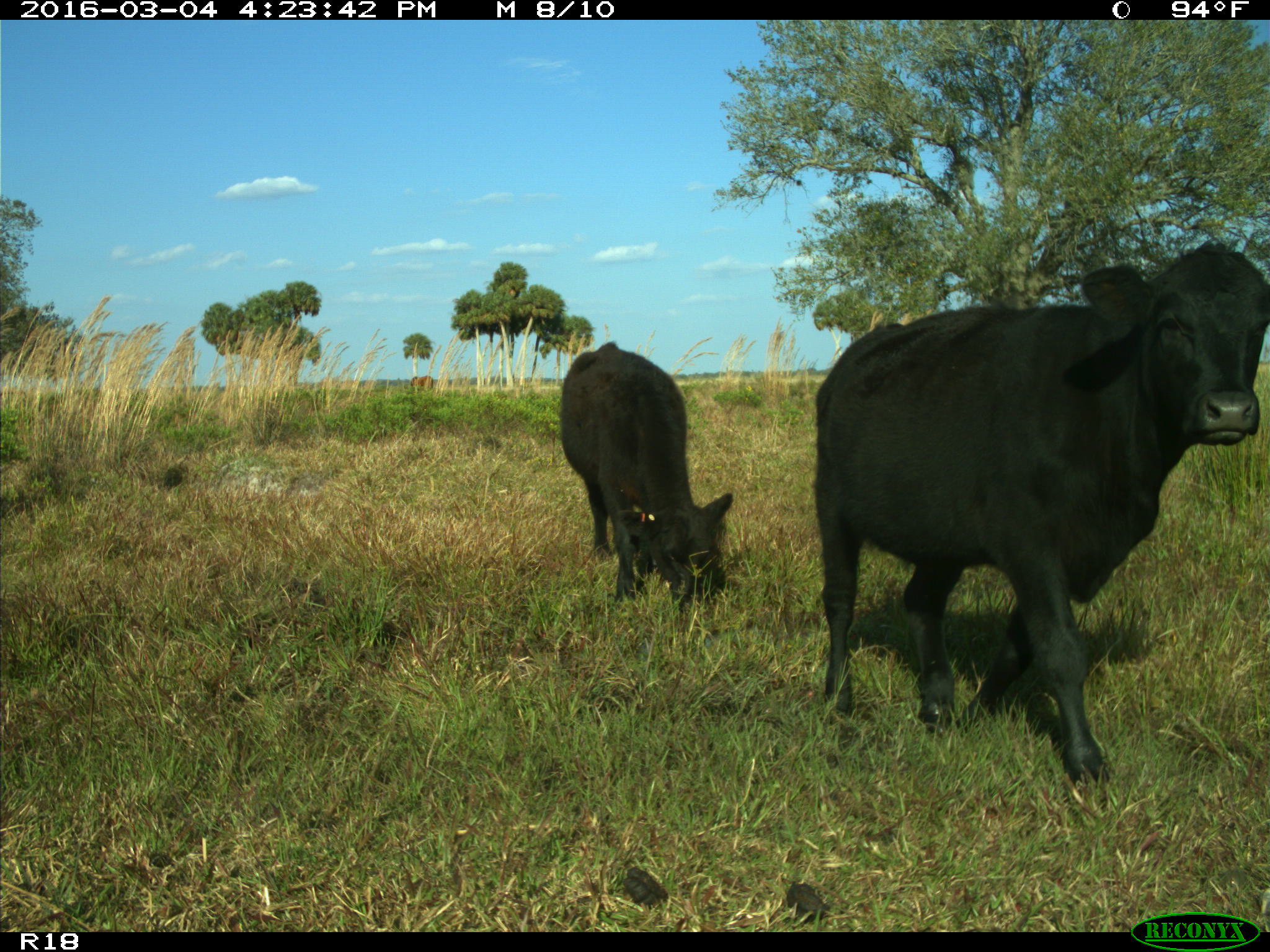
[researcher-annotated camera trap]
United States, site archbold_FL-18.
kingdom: Animalia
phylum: Chordata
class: Mammalia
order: Artiodactyla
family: Bovidae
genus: Bos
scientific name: Bos taurus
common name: domestic cow